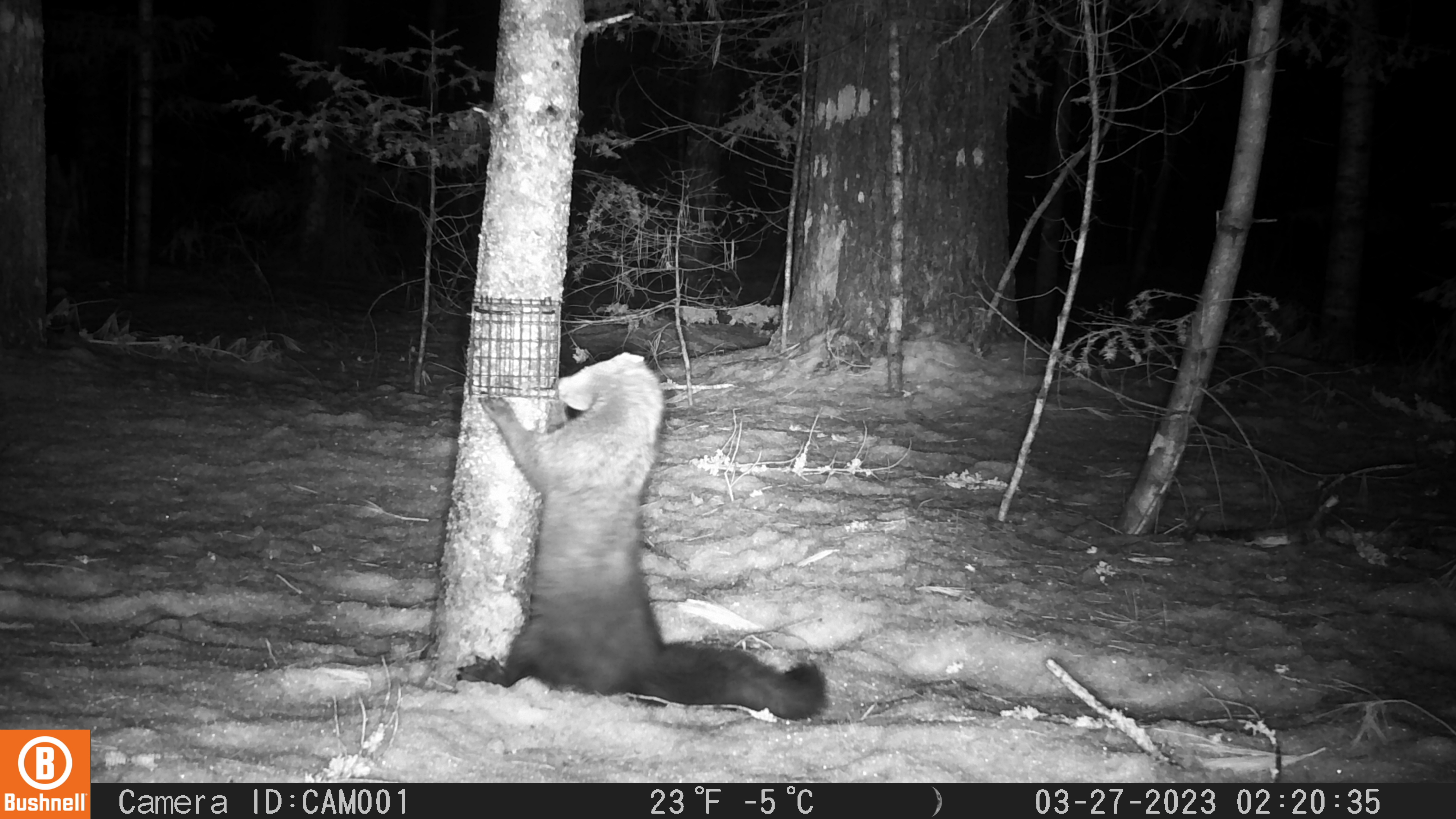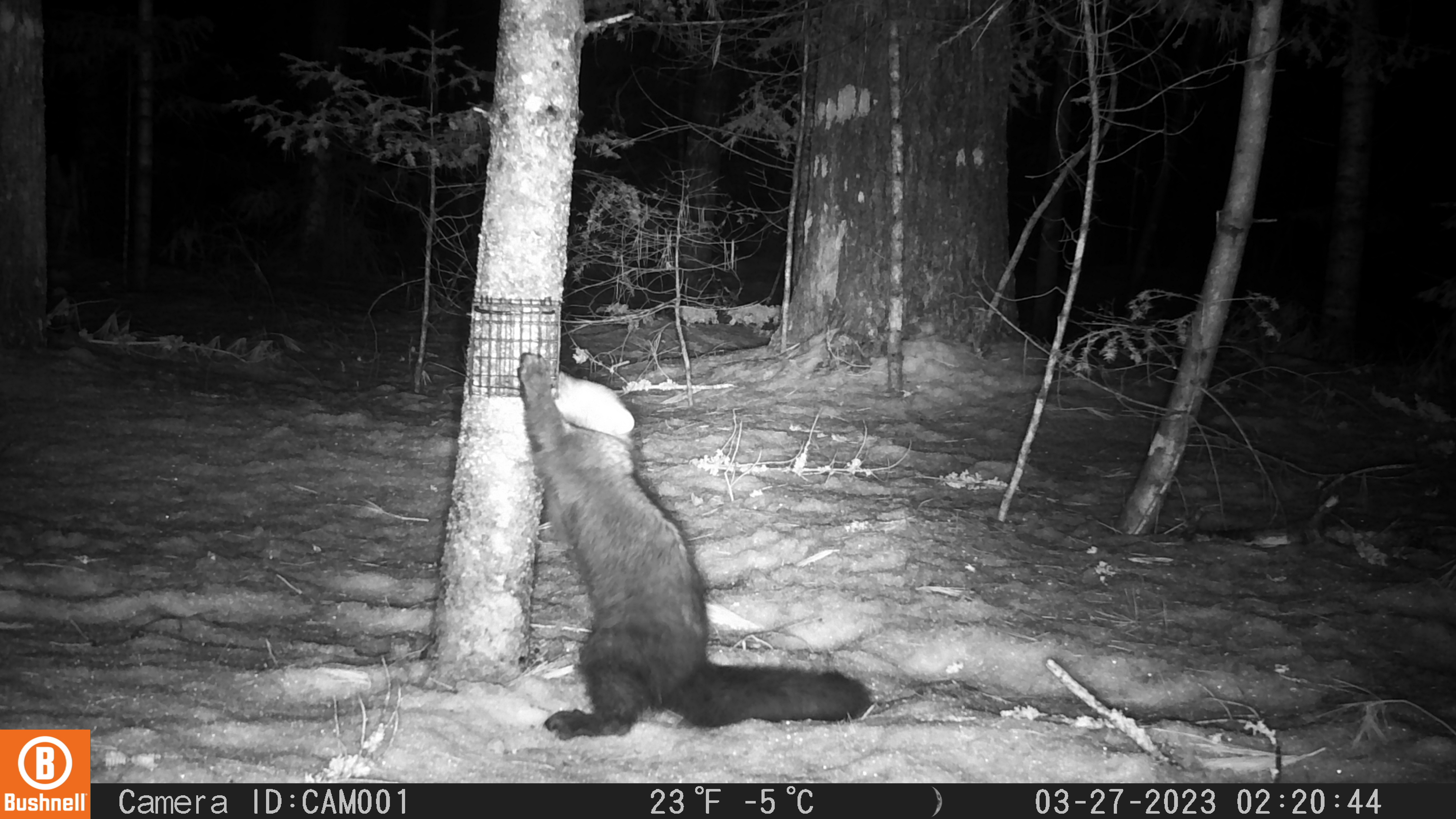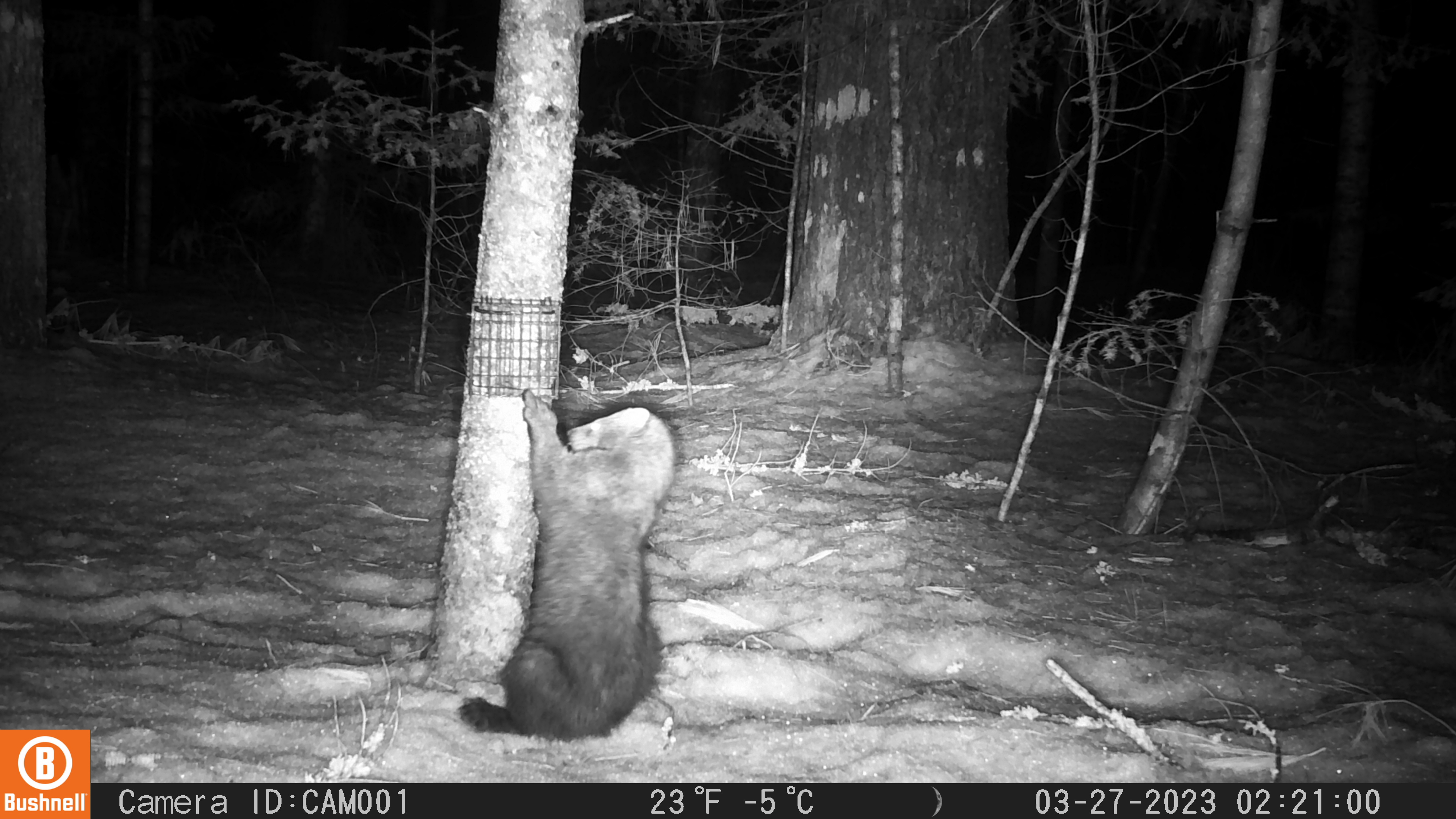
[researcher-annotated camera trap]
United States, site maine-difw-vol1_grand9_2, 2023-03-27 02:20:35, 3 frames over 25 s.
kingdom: Animalia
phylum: Chordata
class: Mammalia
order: Carnivora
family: Mustelidae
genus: Pekania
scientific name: Pekania pennanti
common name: fisher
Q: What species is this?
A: Fisher (Pekania pennanti).